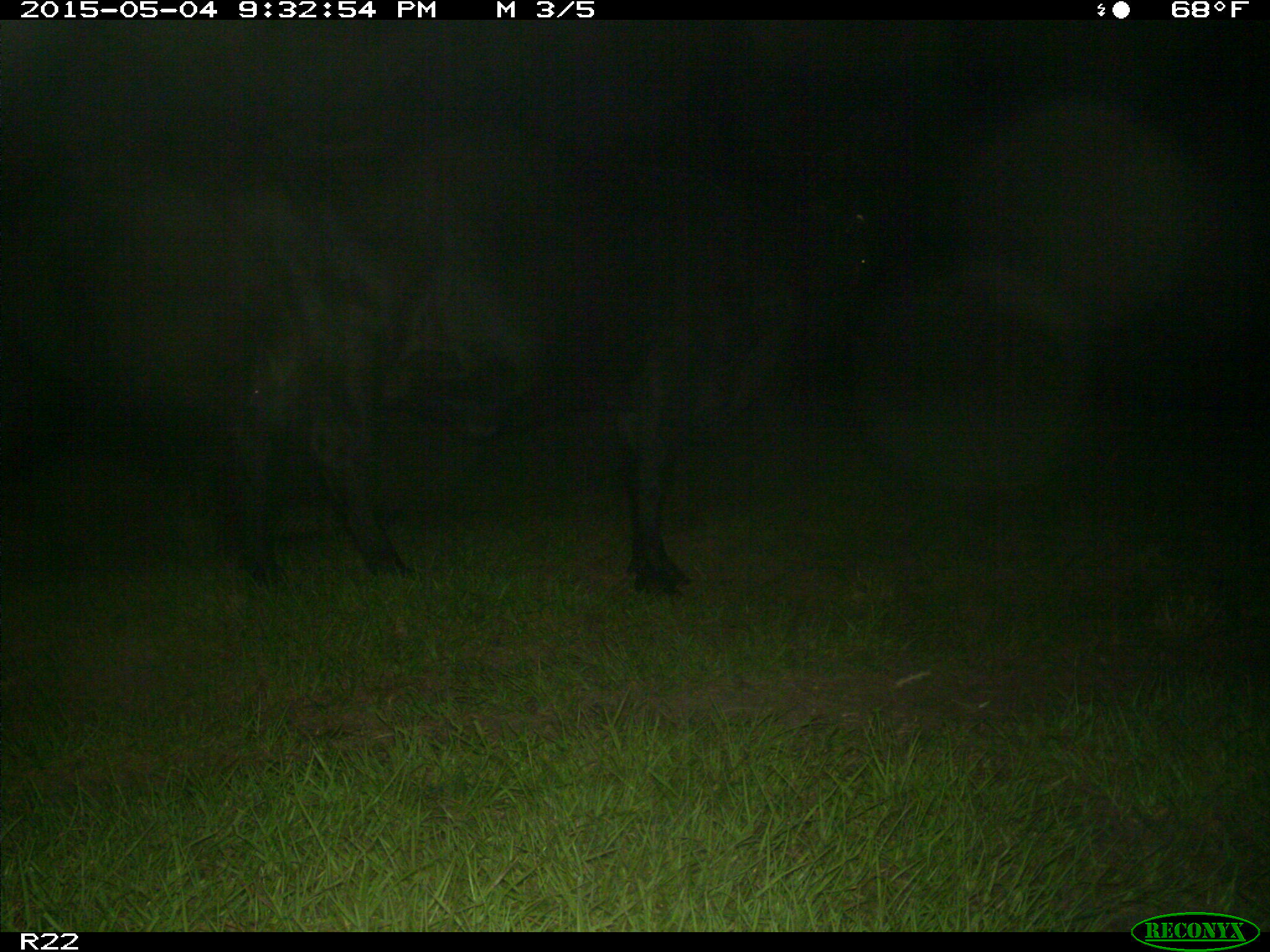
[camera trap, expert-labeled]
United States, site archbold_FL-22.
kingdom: Animalia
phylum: Chordata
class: Mammalia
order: Artiodactyla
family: Bovidae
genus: Bos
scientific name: Bos taurus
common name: domestic cow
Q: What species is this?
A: Bos taurus (domestic cow).